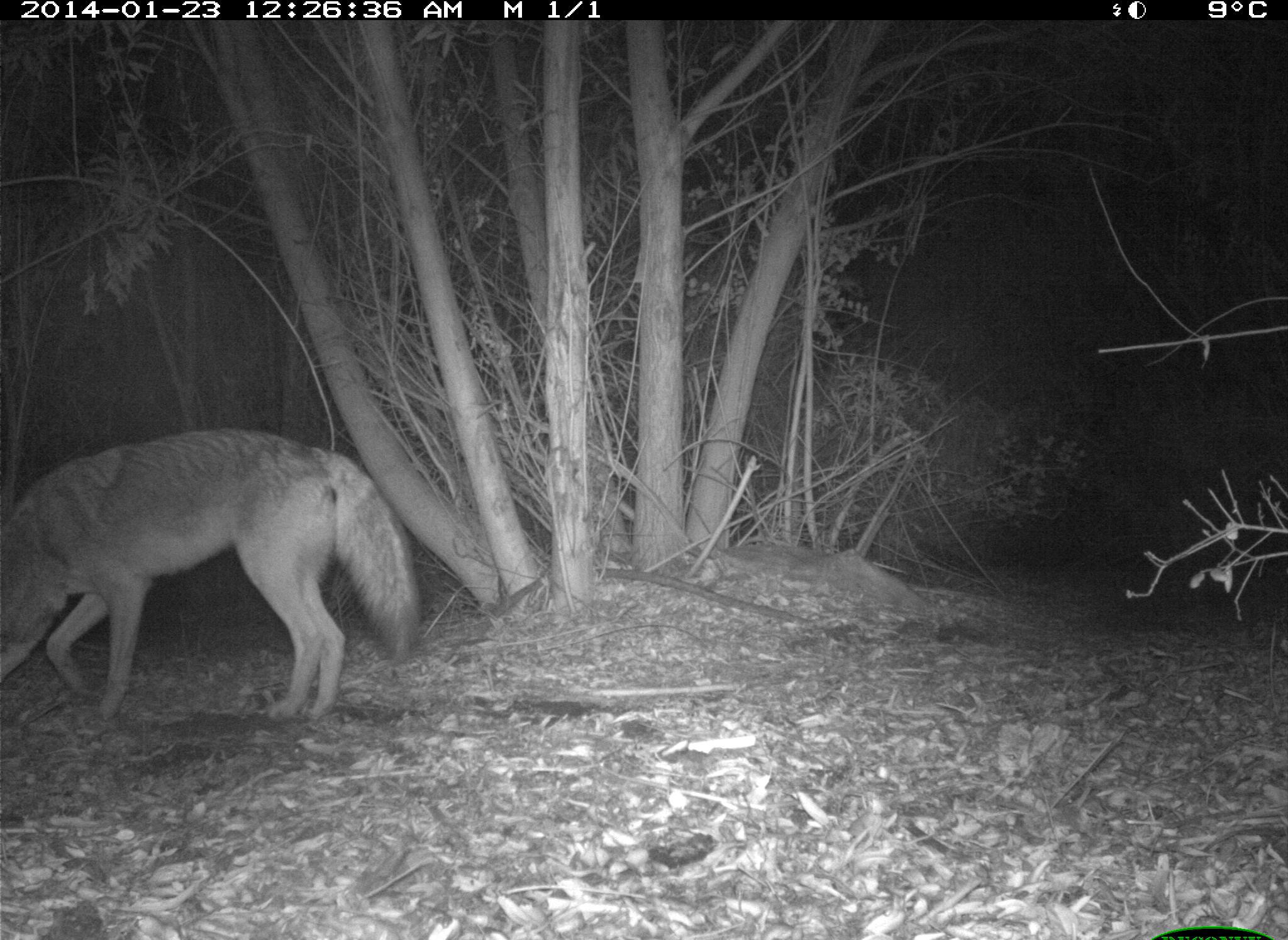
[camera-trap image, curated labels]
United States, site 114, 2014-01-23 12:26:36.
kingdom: Animalia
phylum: Chordata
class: Mammalia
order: Carnivora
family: Canidae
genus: Canis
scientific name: Canis latrans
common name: coyote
Coyote (Canis latrans).